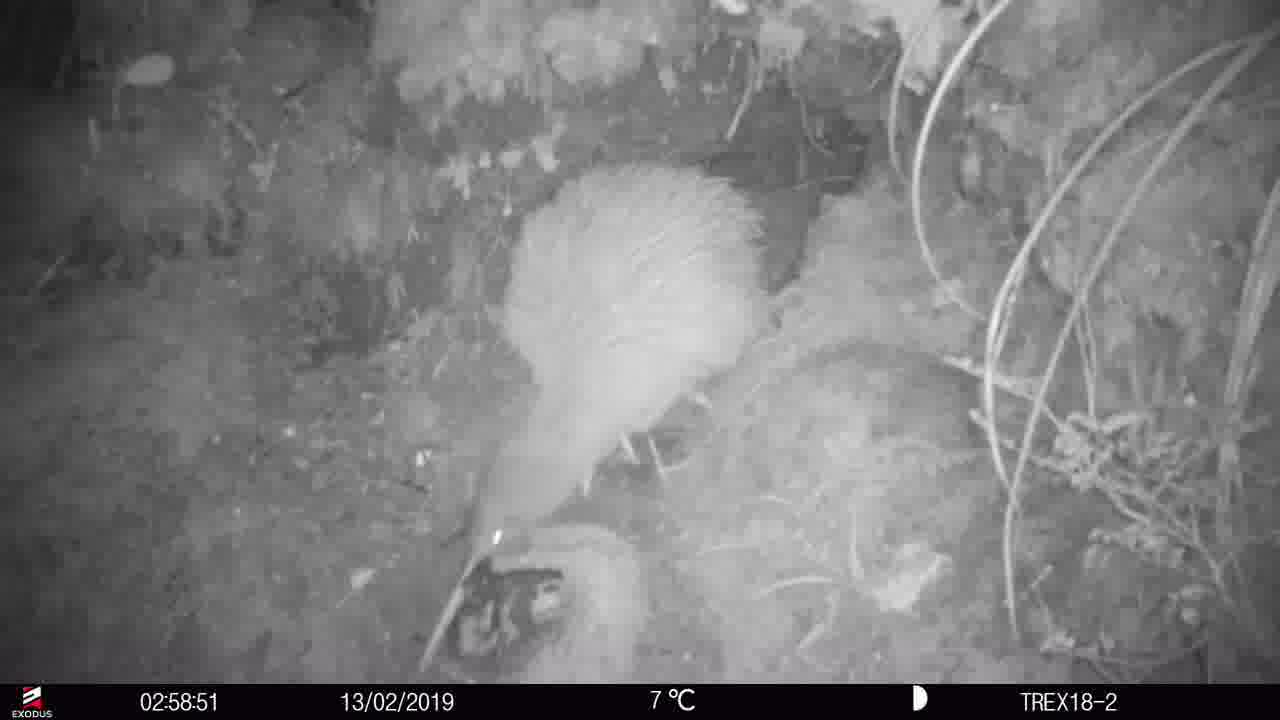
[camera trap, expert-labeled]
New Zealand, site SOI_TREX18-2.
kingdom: Animalia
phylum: Chordata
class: Aves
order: Apterygiformes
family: Apterygidae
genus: Apteryx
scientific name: Apteryx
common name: kiwi